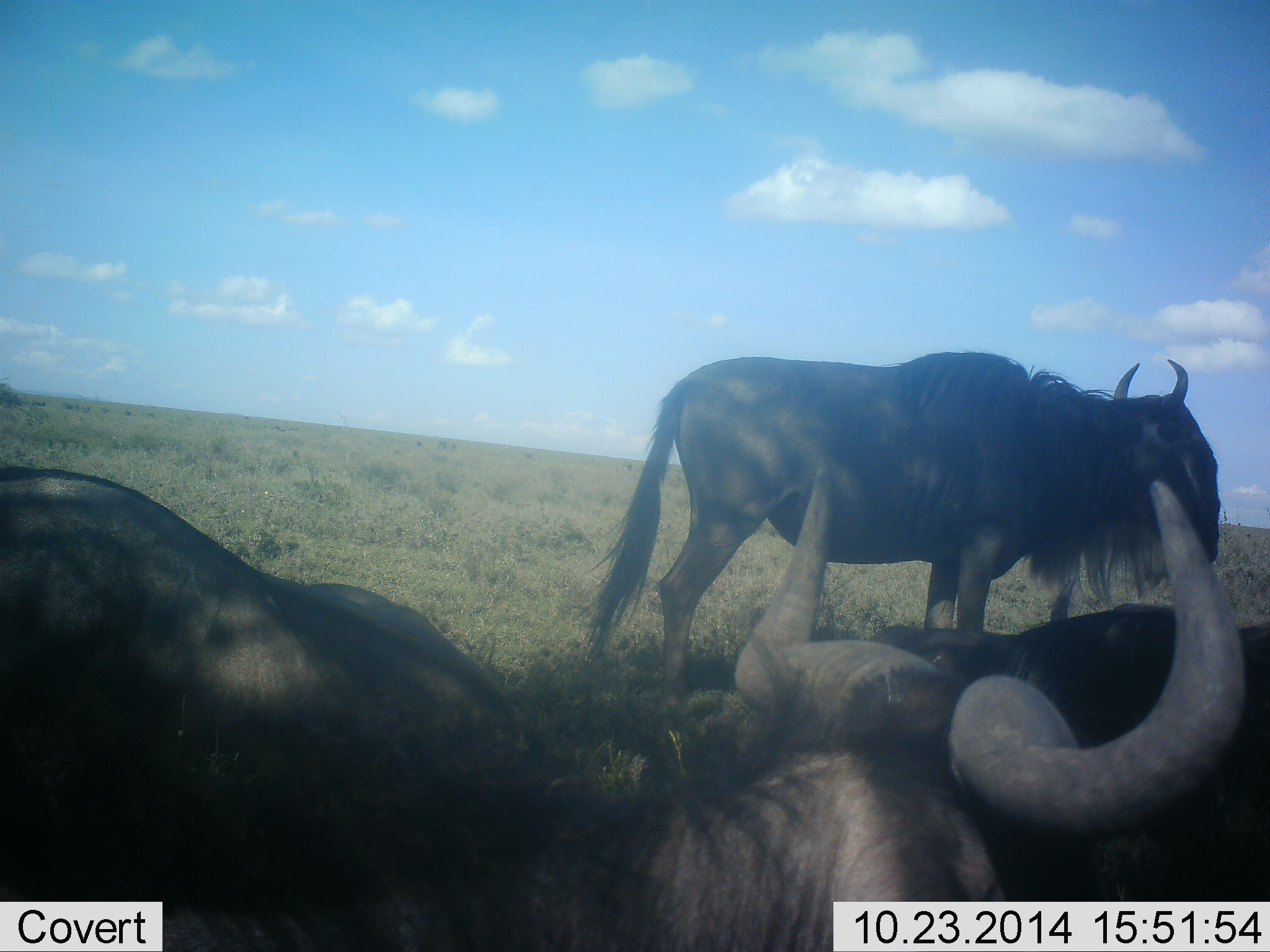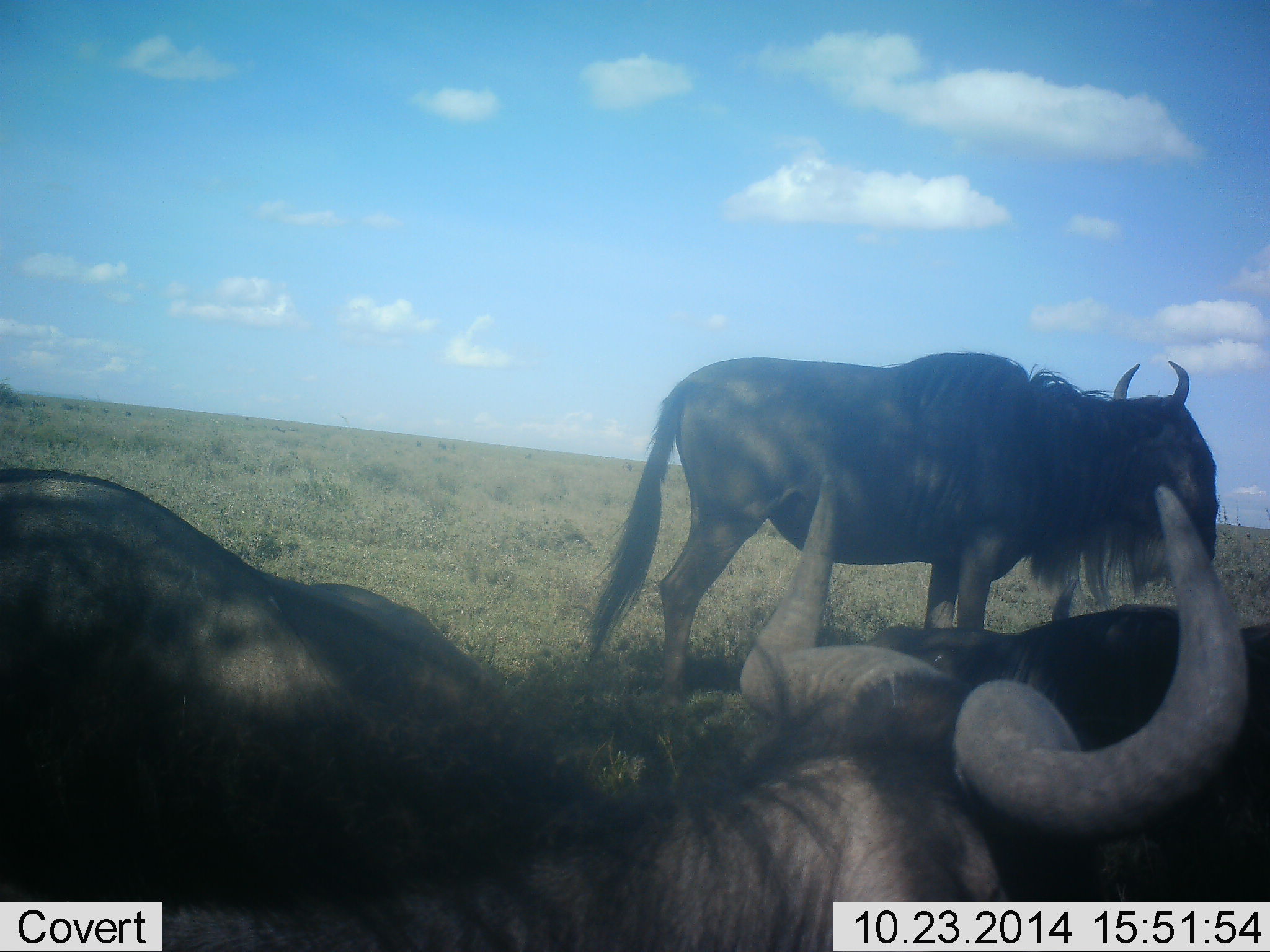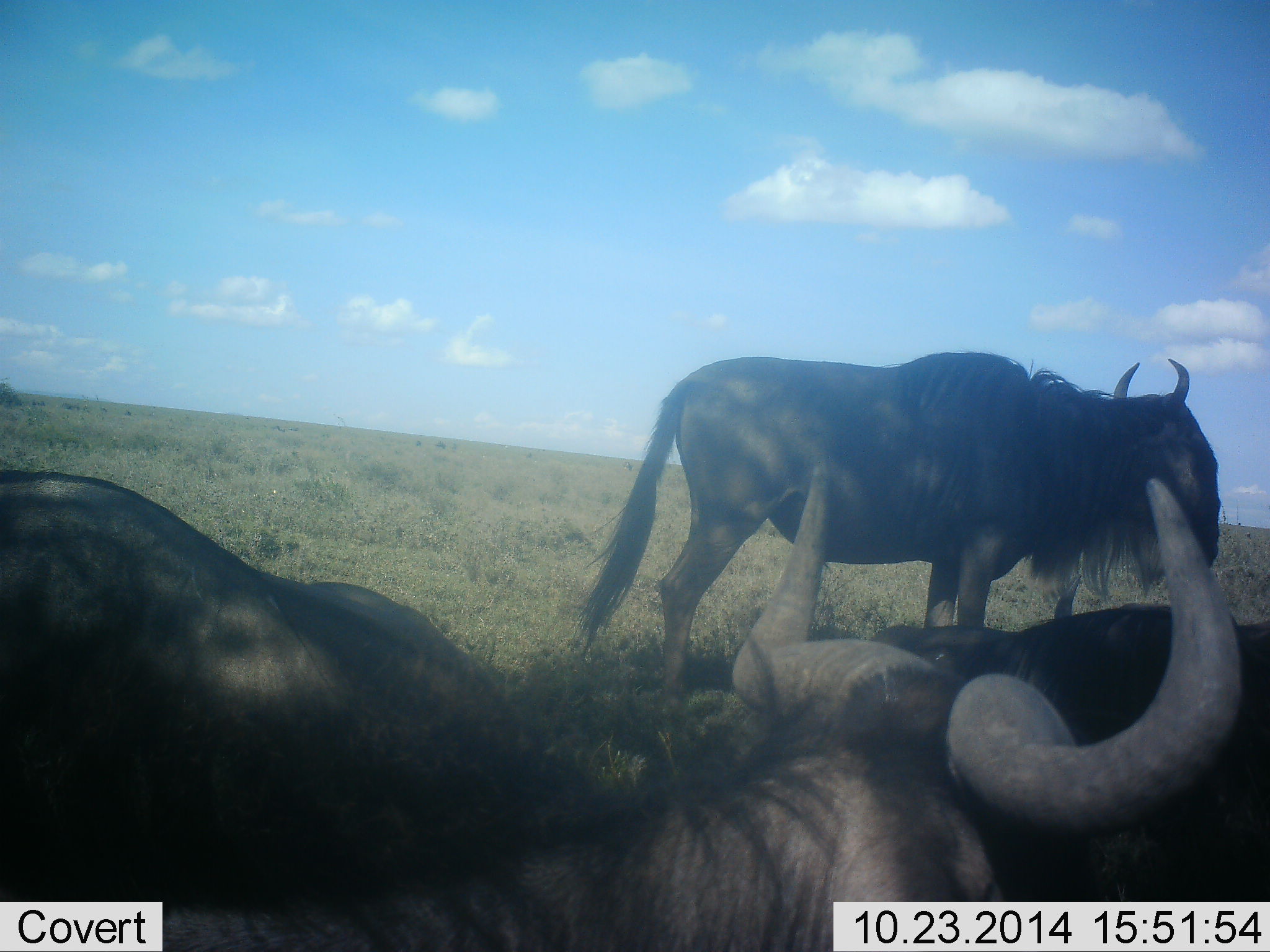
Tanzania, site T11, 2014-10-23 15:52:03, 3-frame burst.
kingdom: Animalia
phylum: Chordata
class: Mammalia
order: Artiodactyla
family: Bovidae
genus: Connochaetes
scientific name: Connochaetes taurinus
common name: blue wildebeest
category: wildebeest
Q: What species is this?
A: Wildebeest (blue wildebeest) (Connochaetes taurinus).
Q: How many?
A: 3.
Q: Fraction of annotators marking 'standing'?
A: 80%.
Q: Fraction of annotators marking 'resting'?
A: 70%.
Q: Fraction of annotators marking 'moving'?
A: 10%.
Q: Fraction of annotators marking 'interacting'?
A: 0%.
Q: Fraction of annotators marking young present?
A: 10%.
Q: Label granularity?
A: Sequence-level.